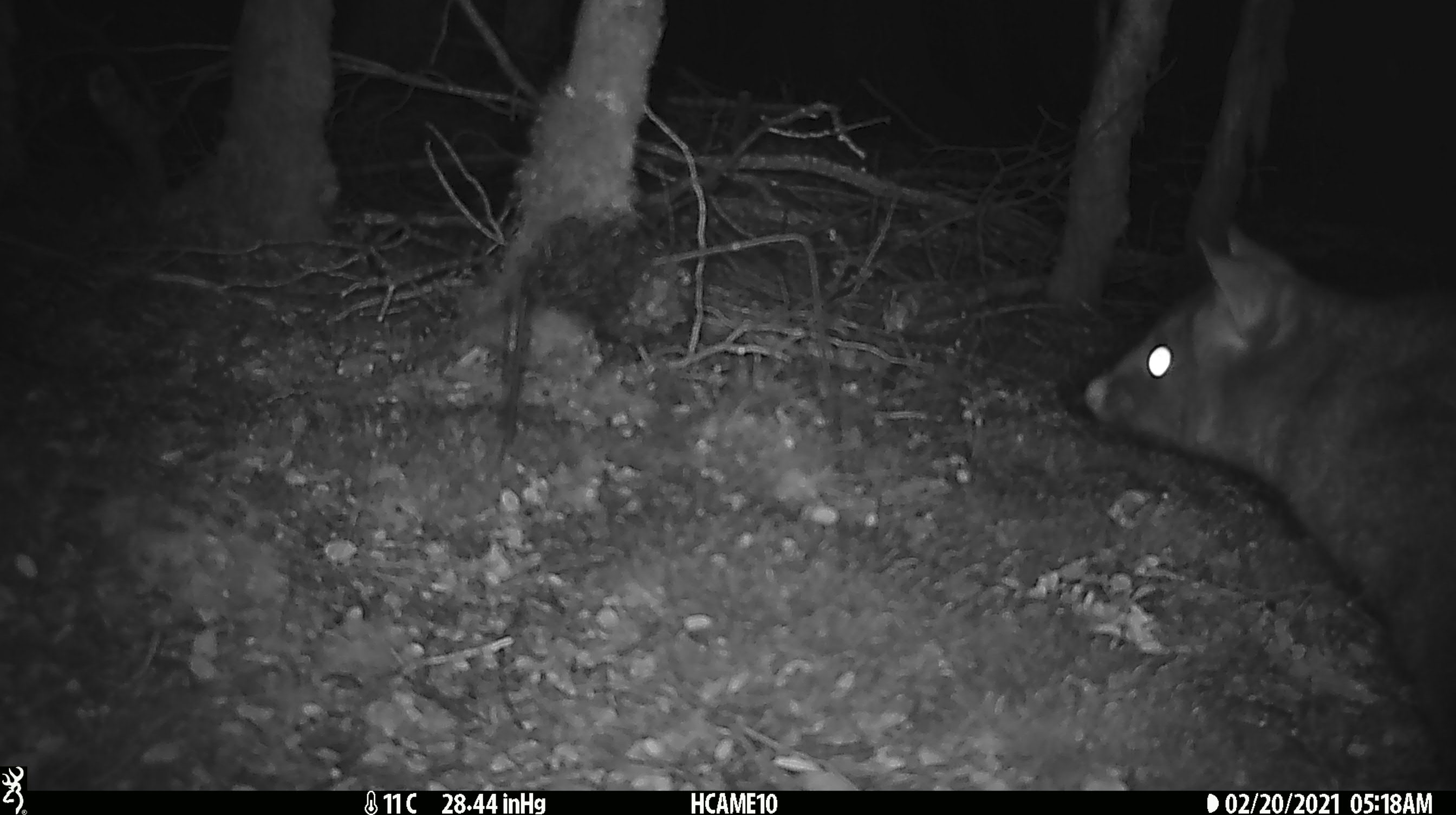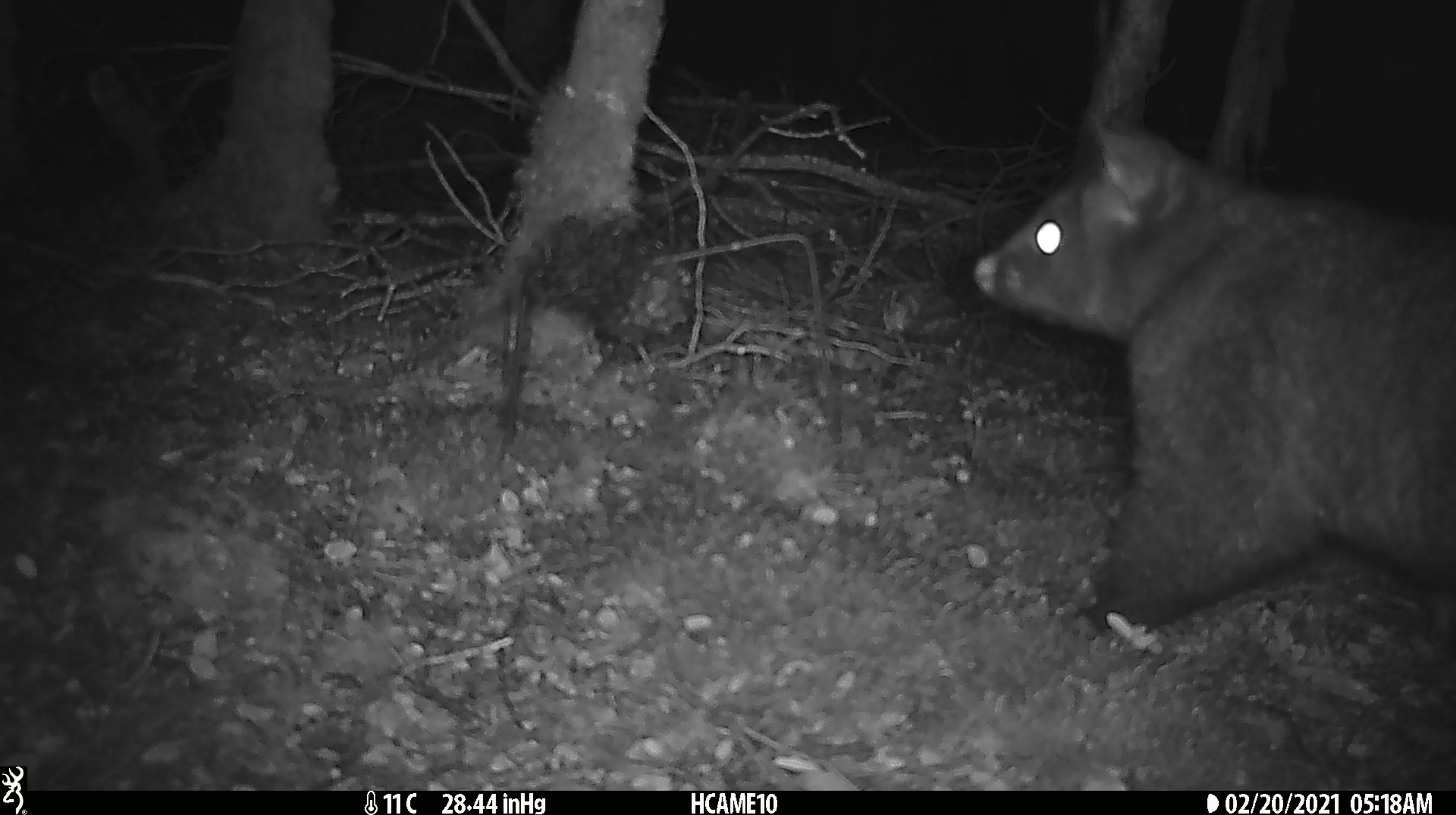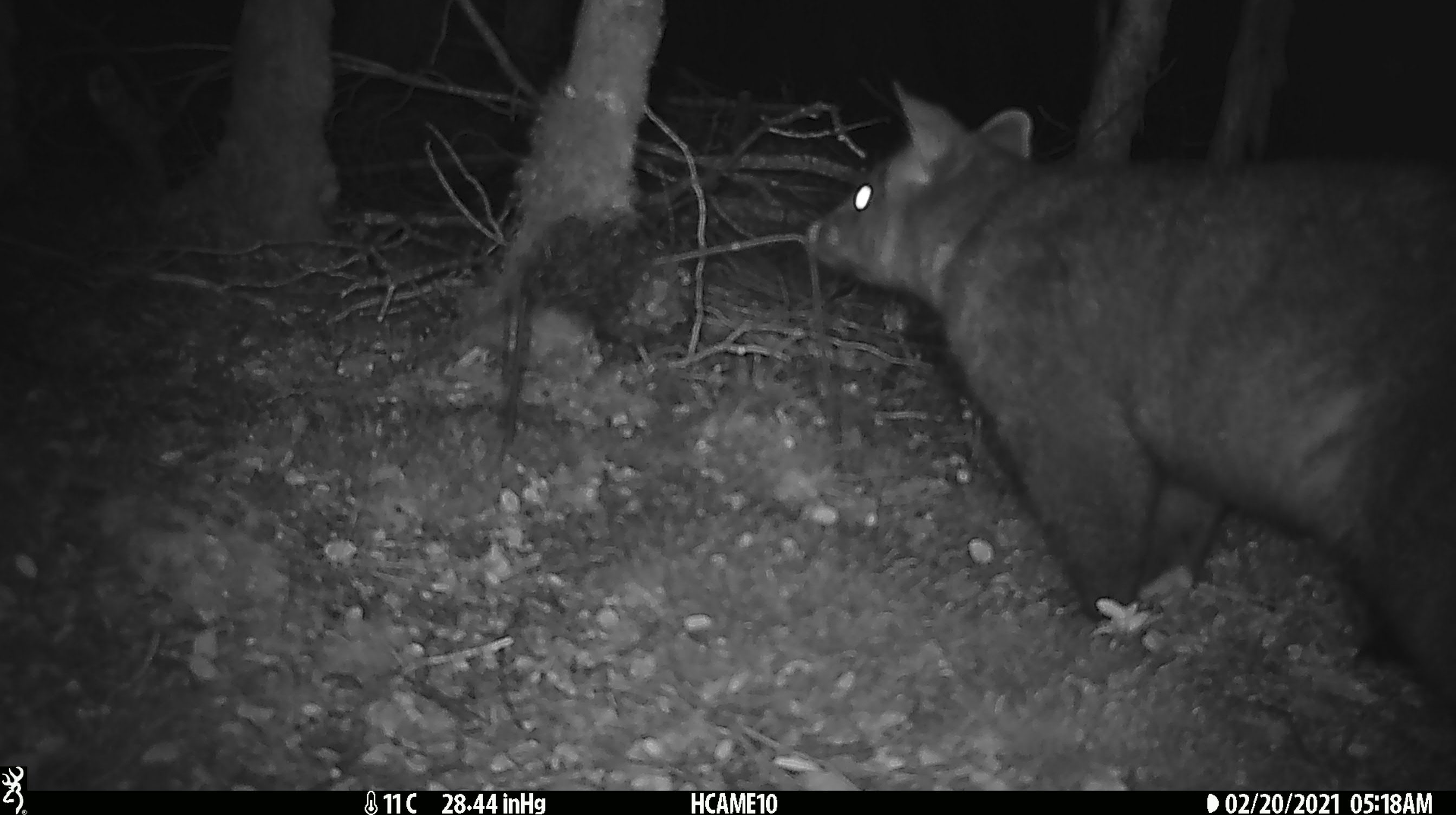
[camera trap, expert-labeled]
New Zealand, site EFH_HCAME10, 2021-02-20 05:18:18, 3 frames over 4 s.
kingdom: Animalia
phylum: Chordata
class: Mammalia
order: Diprotodontia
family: Phalangeridae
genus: Trichosurus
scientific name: Trichosurus vulpecula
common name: common brushtail possum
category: possum